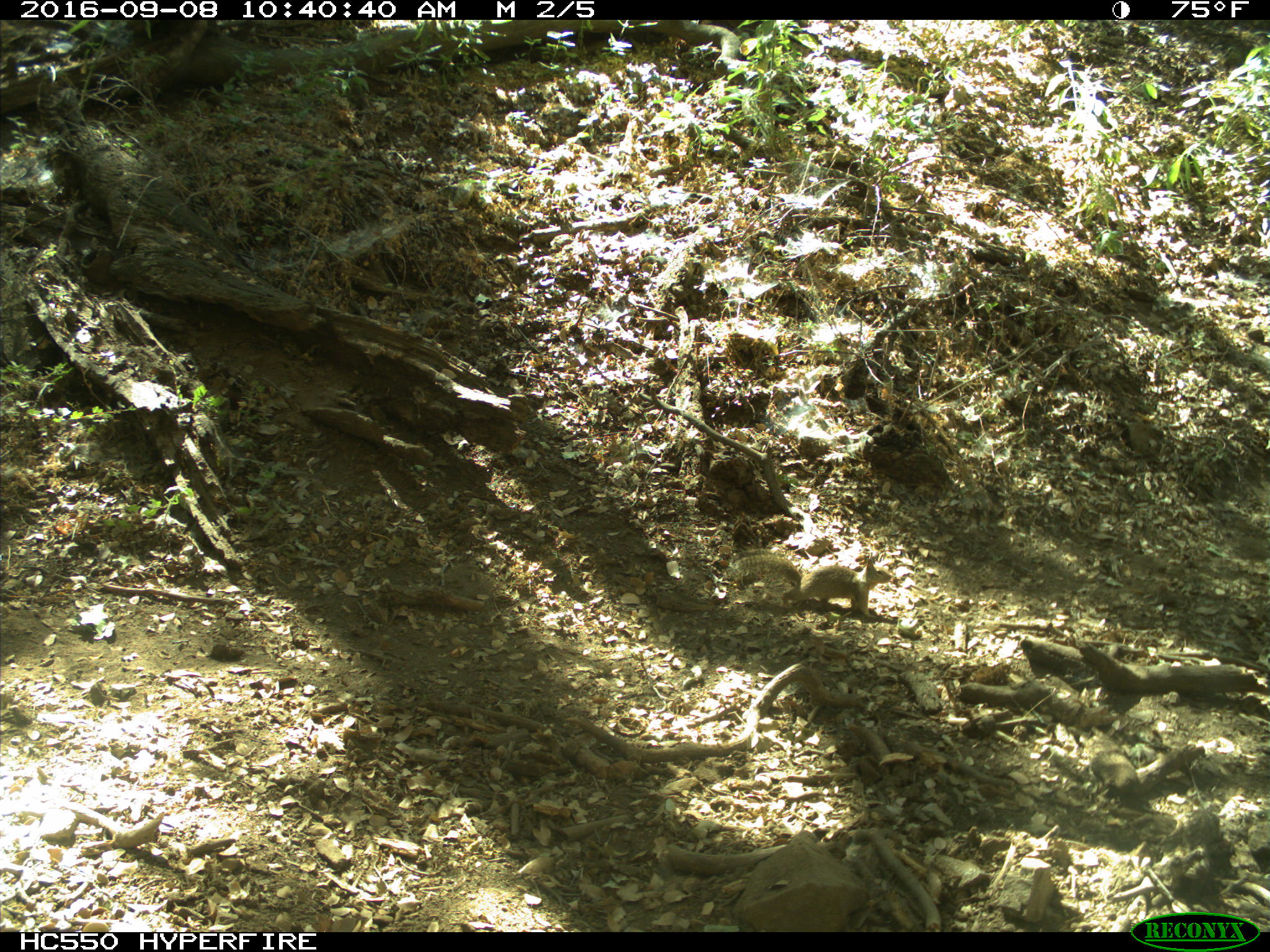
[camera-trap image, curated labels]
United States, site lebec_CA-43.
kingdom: Animalia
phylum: Chordata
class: Mammalia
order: Rodentia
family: Sciuridae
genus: Otospermophilus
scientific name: Otospermophilus beecheyi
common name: california ground squirrel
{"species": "Otospermophilus beecheyi (california ground squirrel)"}